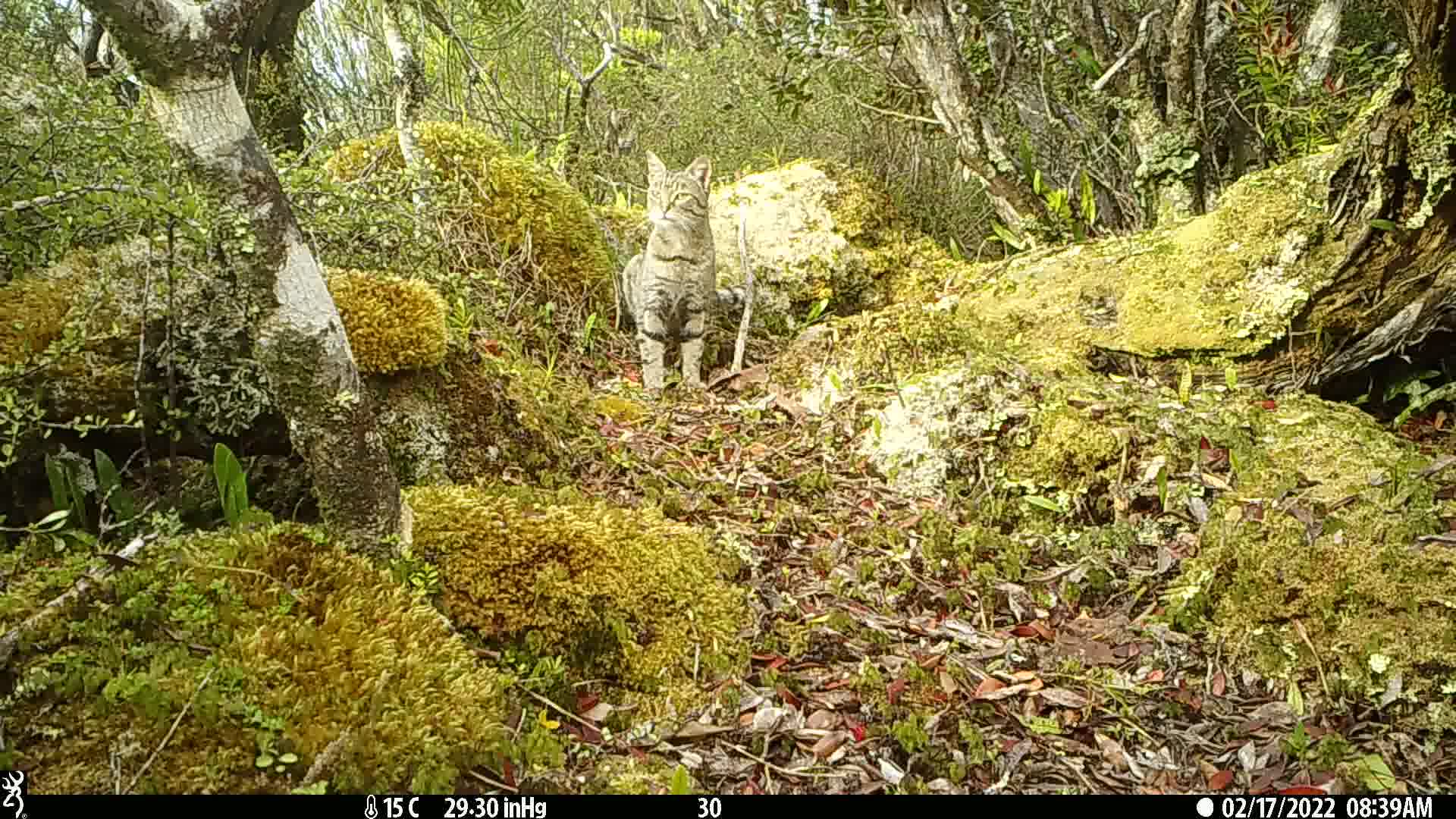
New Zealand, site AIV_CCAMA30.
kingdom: Animalia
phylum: Chordata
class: Mammalia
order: Carnivora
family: Felidae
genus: Felis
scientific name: Felis catus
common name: domestic cat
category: cat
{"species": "cat (domestic cat) (Felis catus)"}